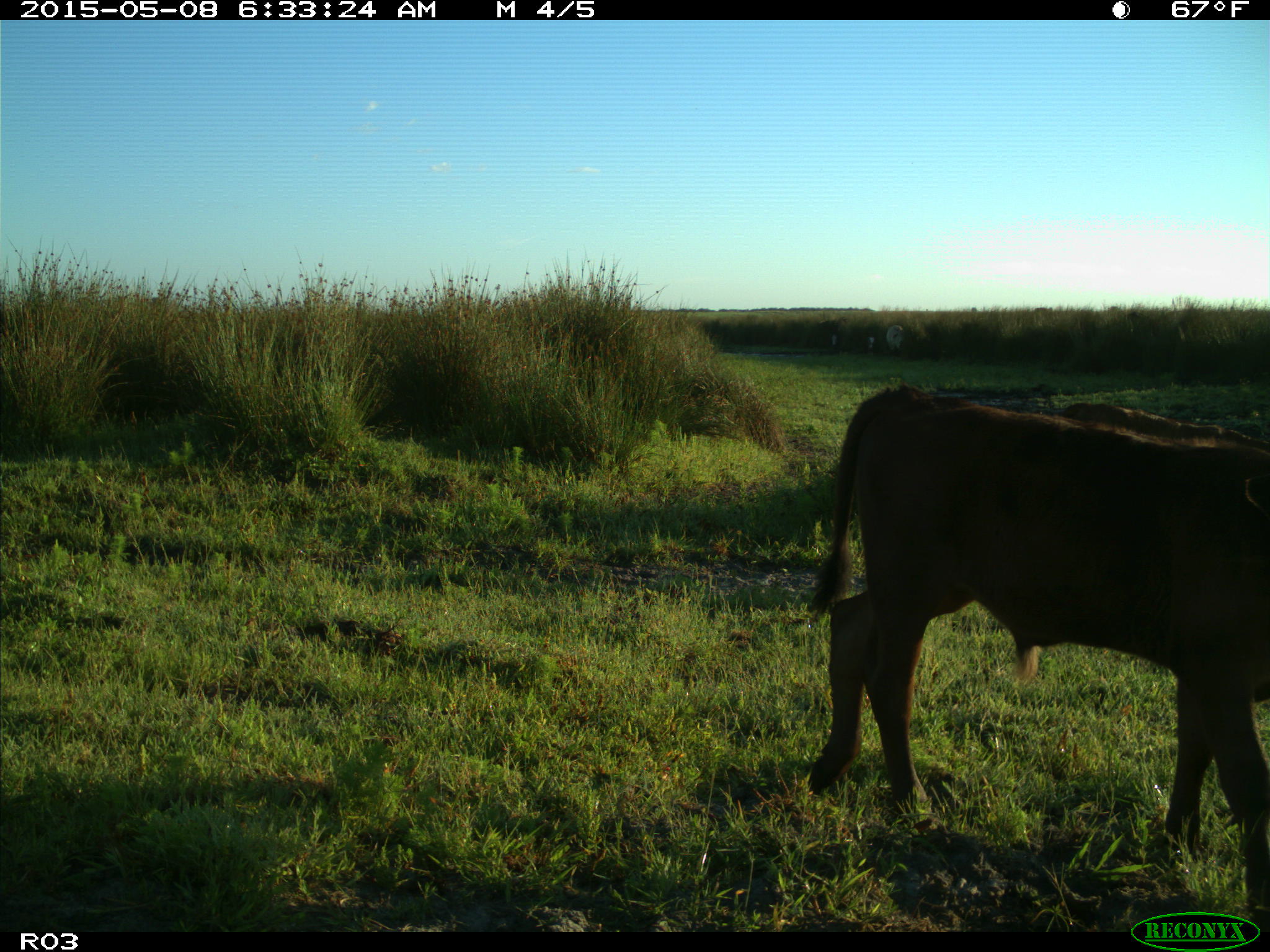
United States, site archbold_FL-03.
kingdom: Animalia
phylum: Chordata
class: Mammalia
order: Artiodactyla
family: Bovidae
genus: Bos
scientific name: Bos taurus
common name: domestic cow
Bos taurus (domestic cow).